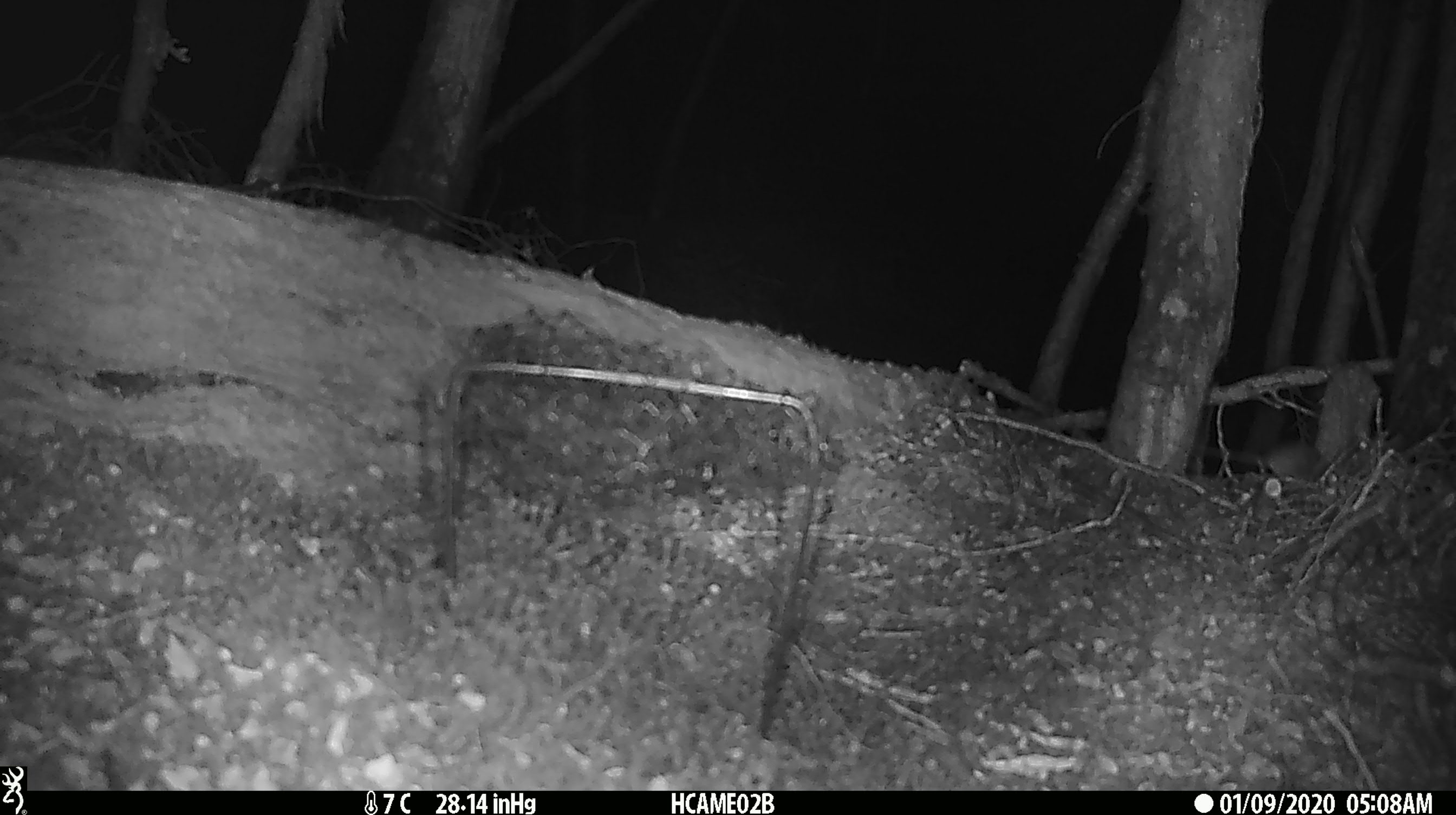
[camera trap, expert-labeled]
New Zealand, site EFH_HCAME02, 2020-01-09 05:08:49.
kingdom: Animalia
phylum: Chordata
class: Mammalia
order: Rodentia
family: Muridae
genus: Mus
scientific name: Mus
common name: mouse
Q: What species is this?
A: Mouse (Mus).